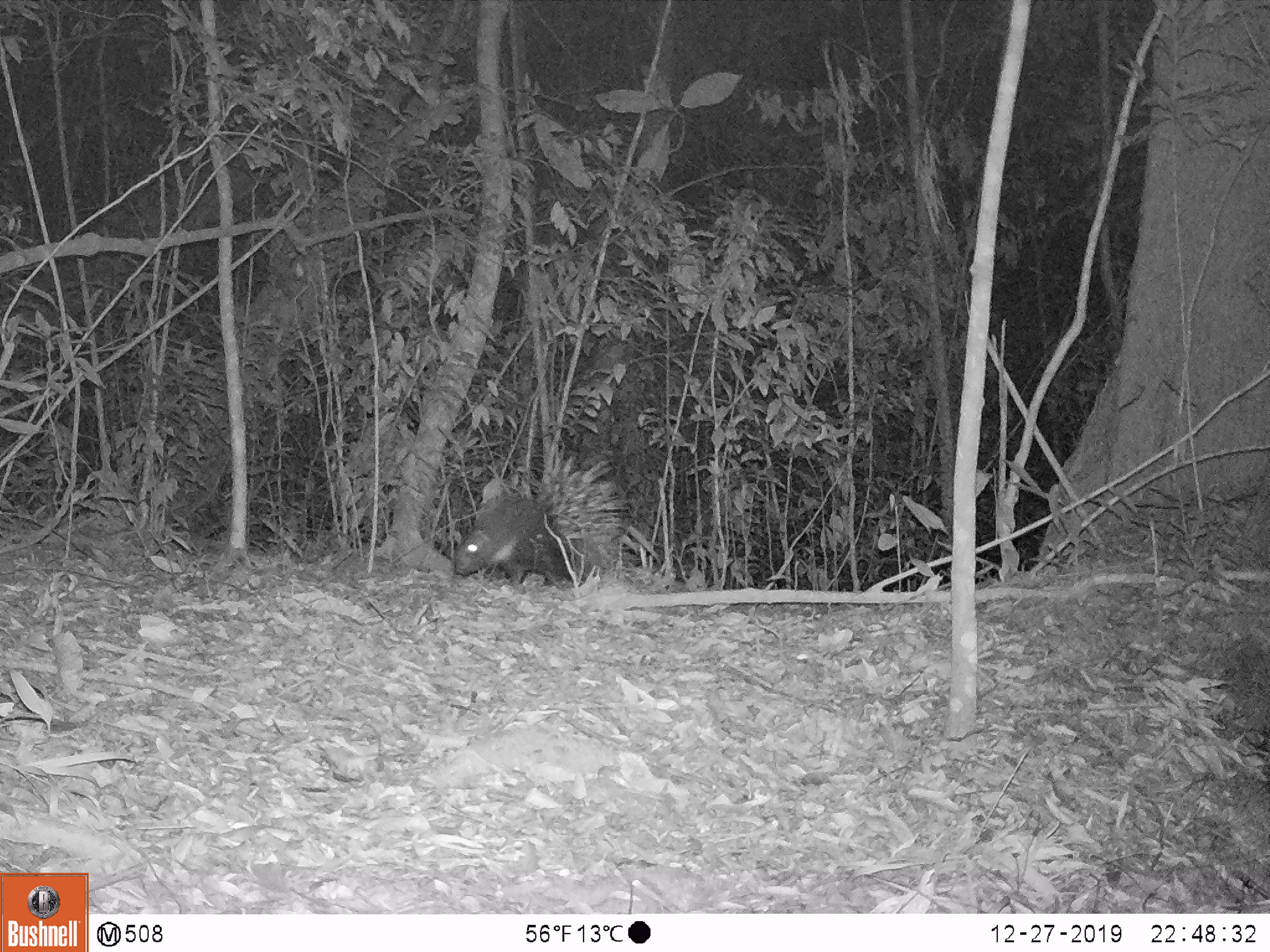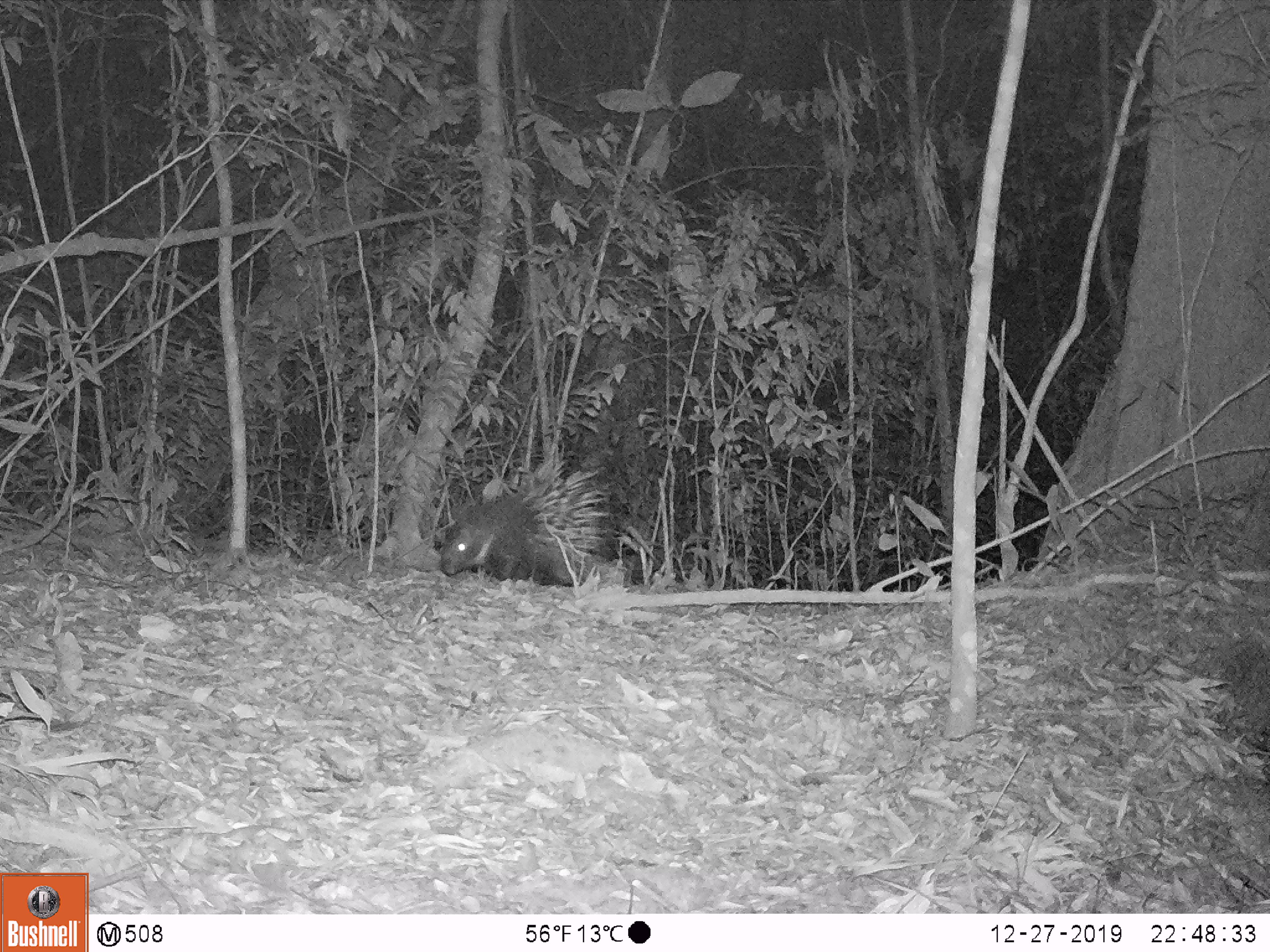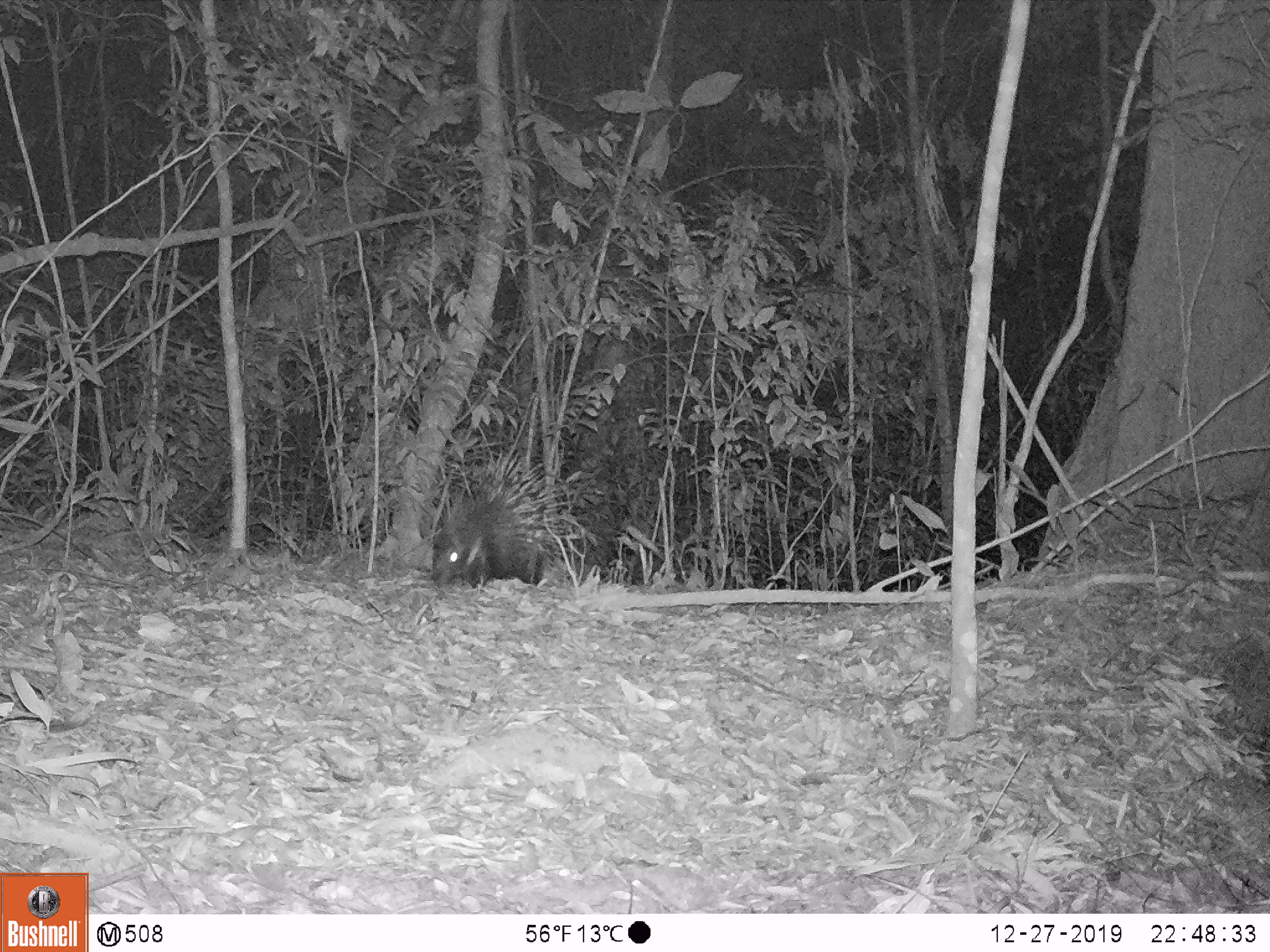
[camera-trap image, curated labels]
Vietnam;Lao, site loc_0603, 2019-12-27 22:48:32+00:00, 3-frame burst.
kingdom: Animalia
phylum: Chordata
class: Mammalia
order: Rodentia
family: Hystricidae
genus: Hystrix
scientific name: Hystrix brachyura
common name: malayan porcupine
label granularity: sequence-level